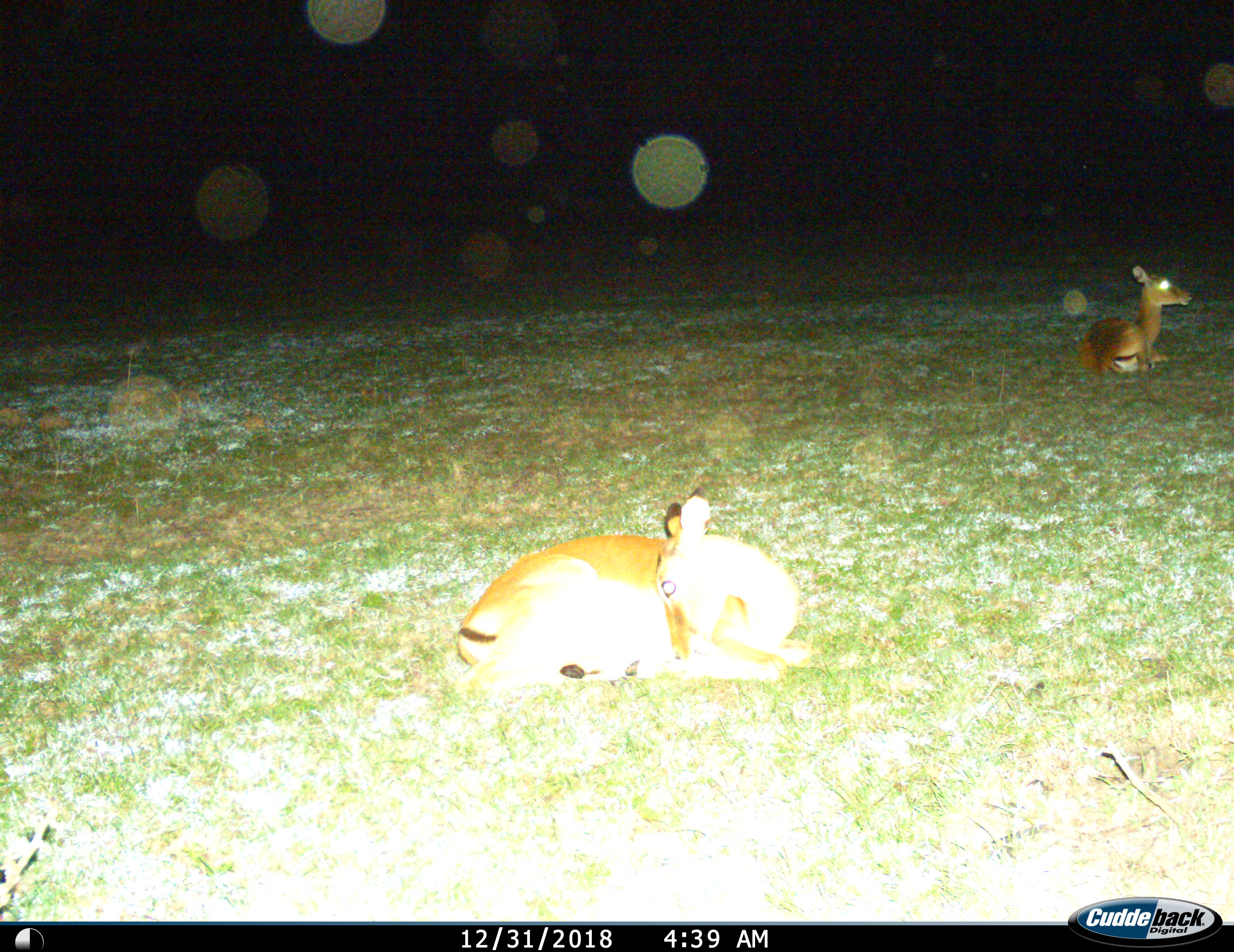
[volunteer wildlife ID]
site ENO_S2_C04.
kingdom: Animalia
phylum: Chordata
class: Mammalia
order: Artiodactyla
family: Bovidae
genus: Aepyceros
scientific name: Aepyceros melampus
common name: impala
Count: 2.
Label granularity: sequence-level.